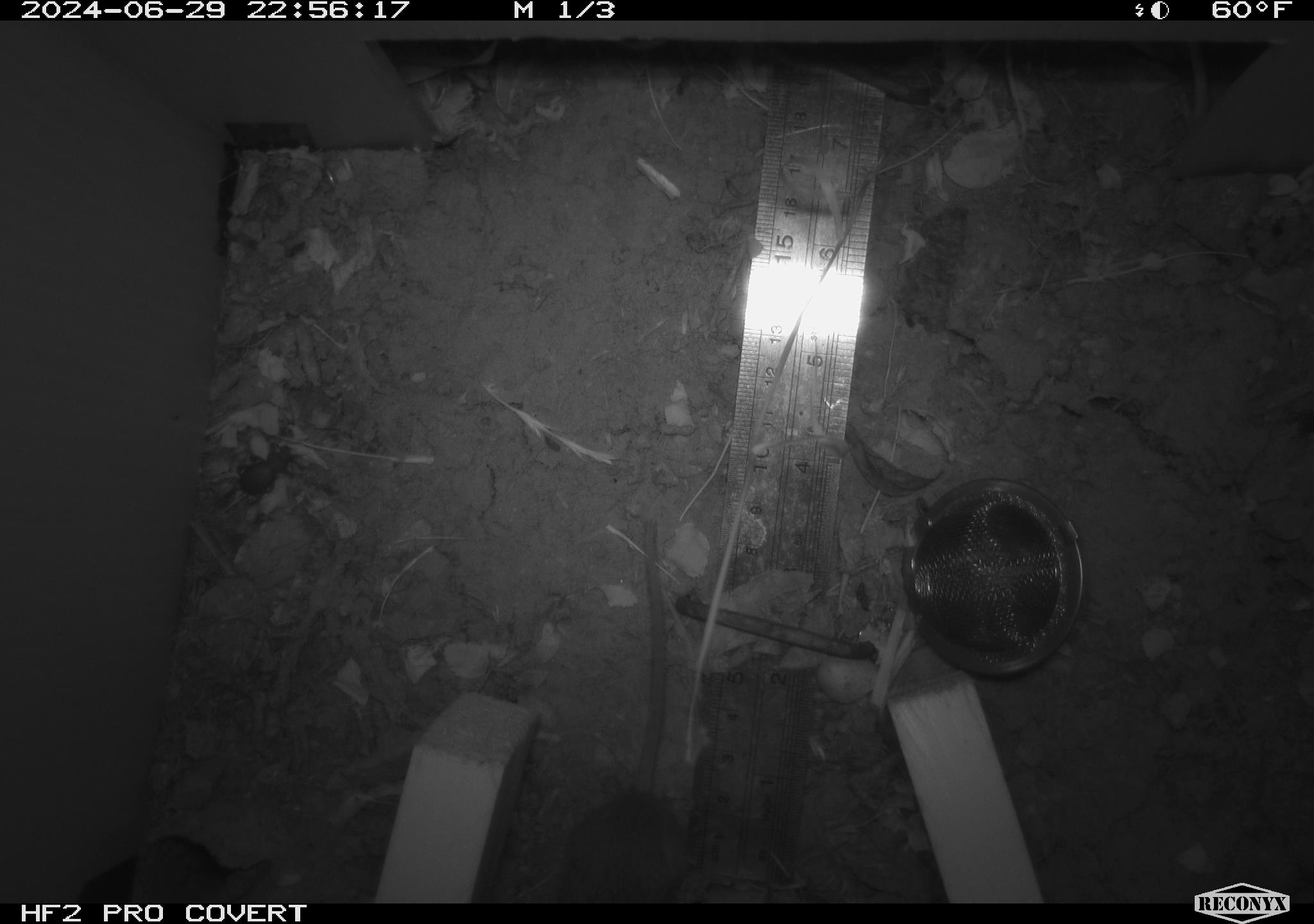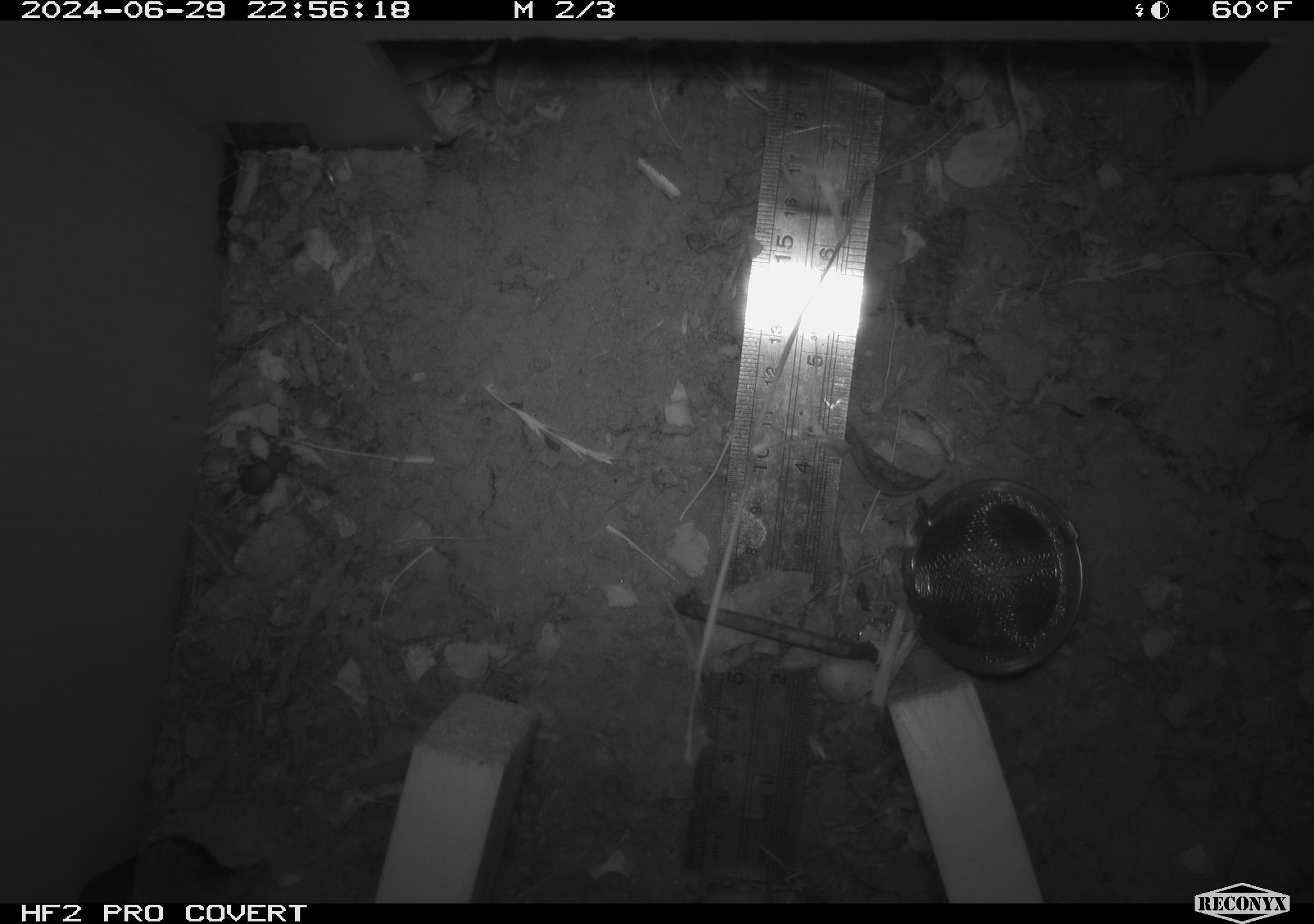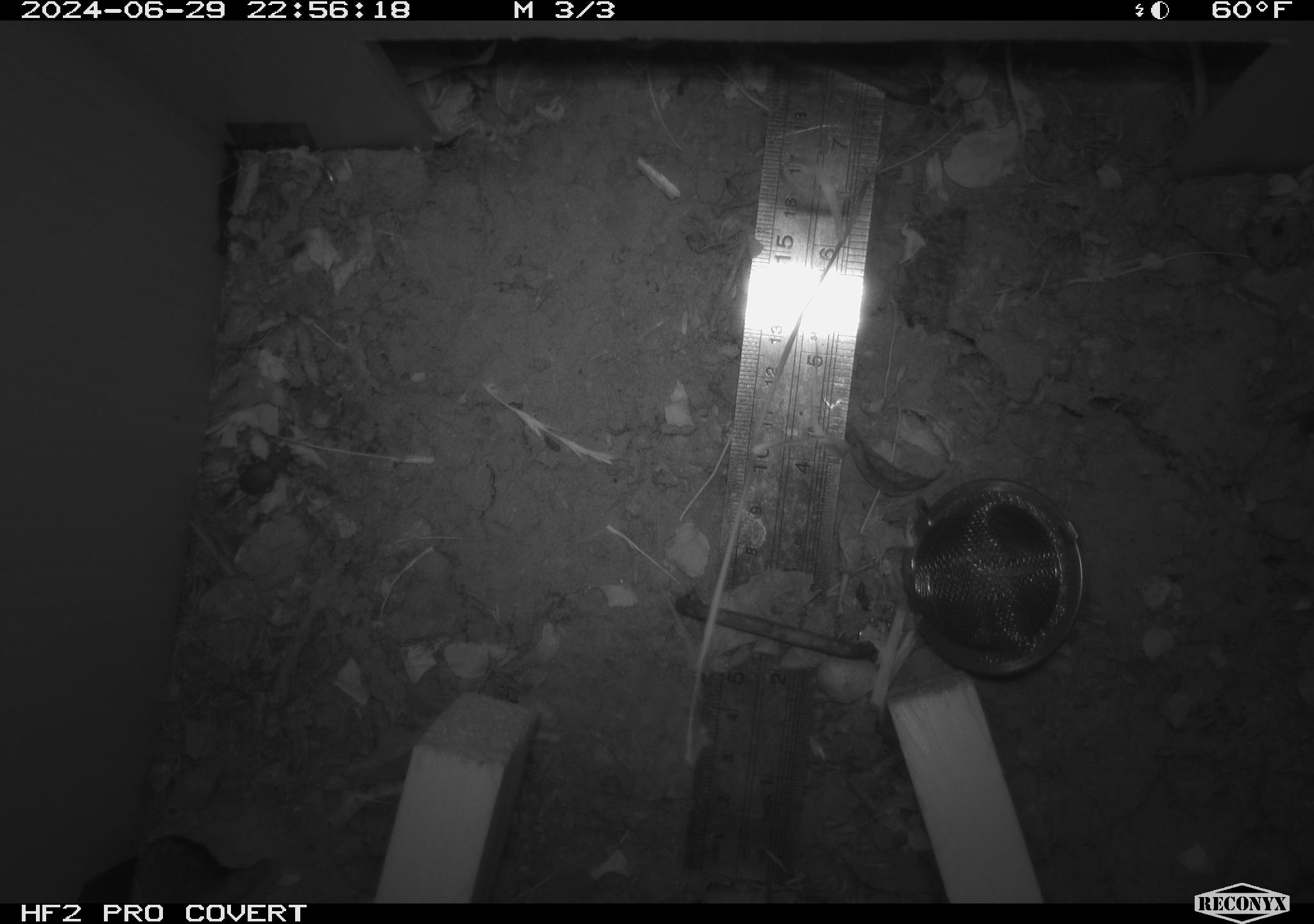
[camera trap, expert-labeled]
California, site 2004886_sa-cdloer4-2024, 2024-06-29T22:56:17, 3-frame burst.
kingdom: Animalia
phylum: Chordata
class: Mammalia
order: Rodentia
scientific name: Rodentia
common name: rodent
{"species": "rodent (Rodentia)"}